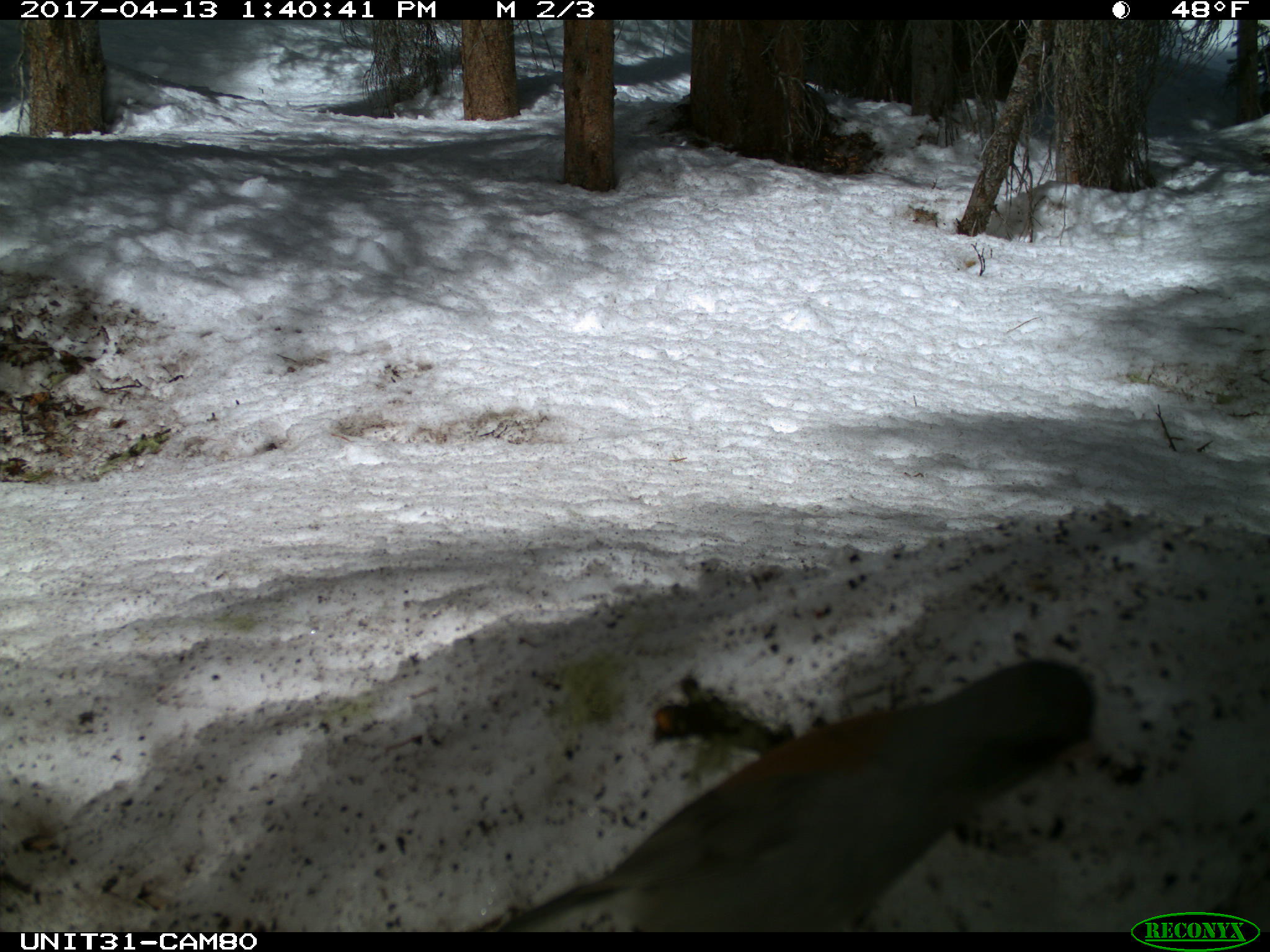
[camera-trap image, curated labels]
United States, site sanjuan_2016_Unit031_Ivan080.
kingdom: Animalia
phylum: Chordata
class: Aves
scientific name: Aves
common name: birds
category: unidentified bird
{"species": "unidentified bird (birds) (Aves)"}